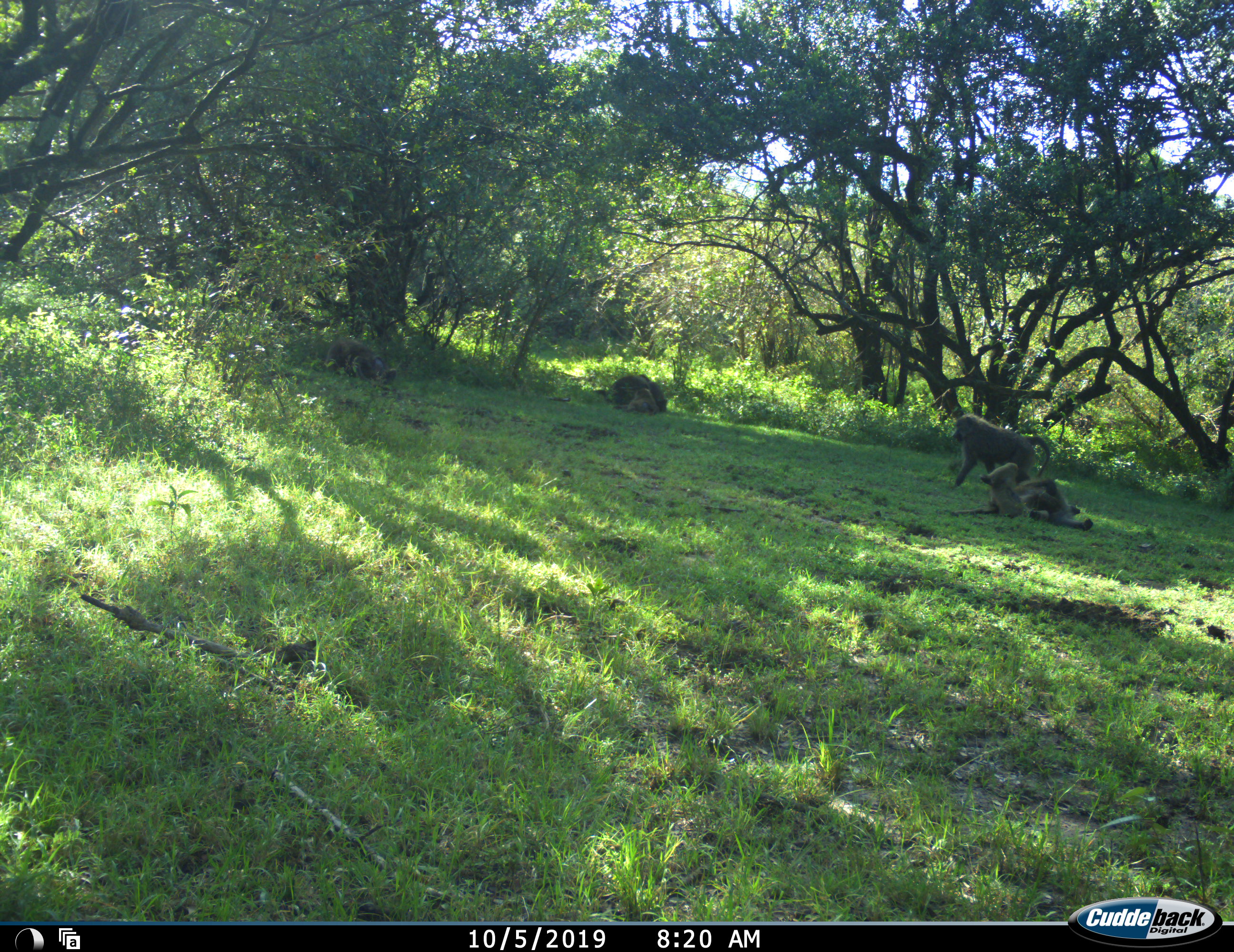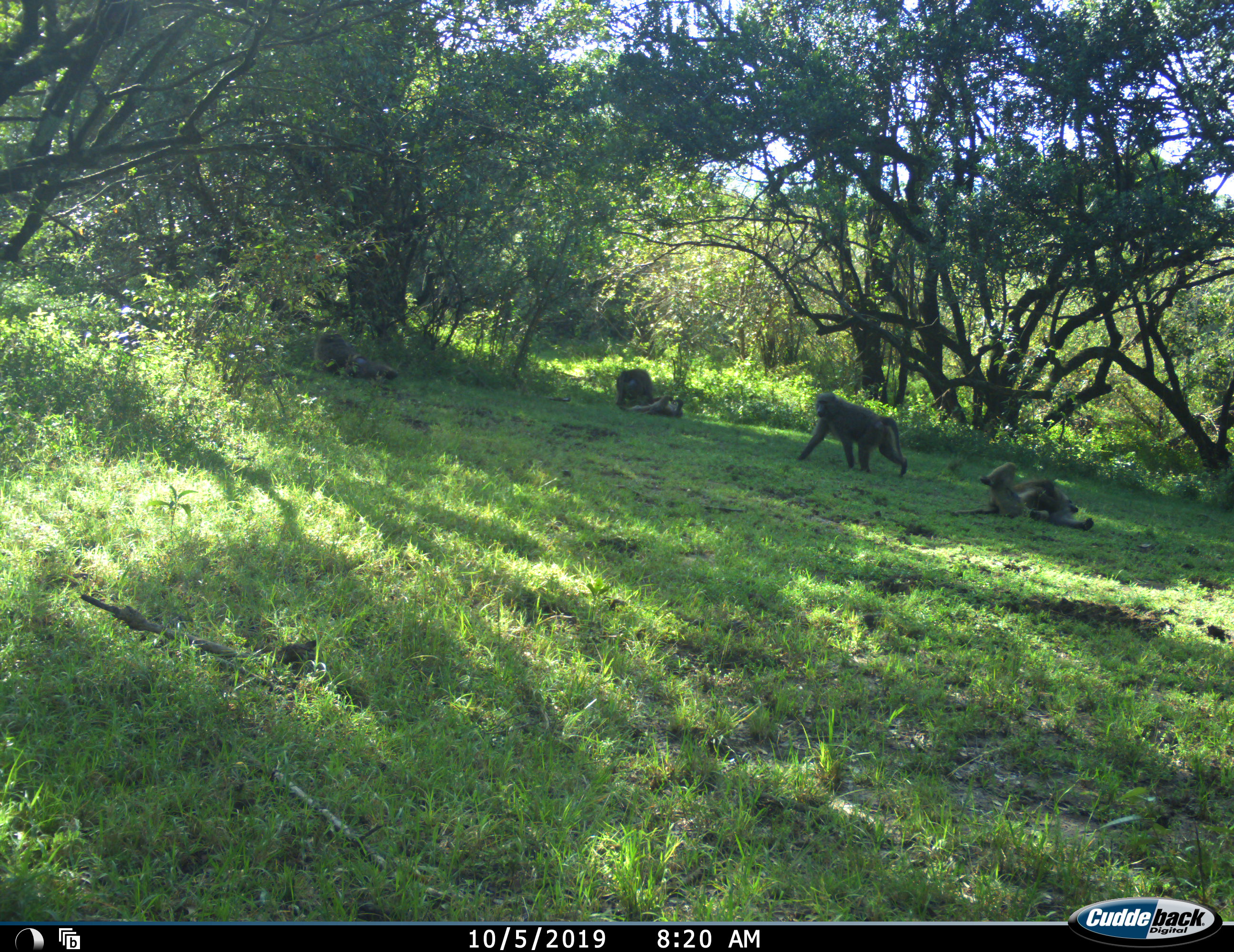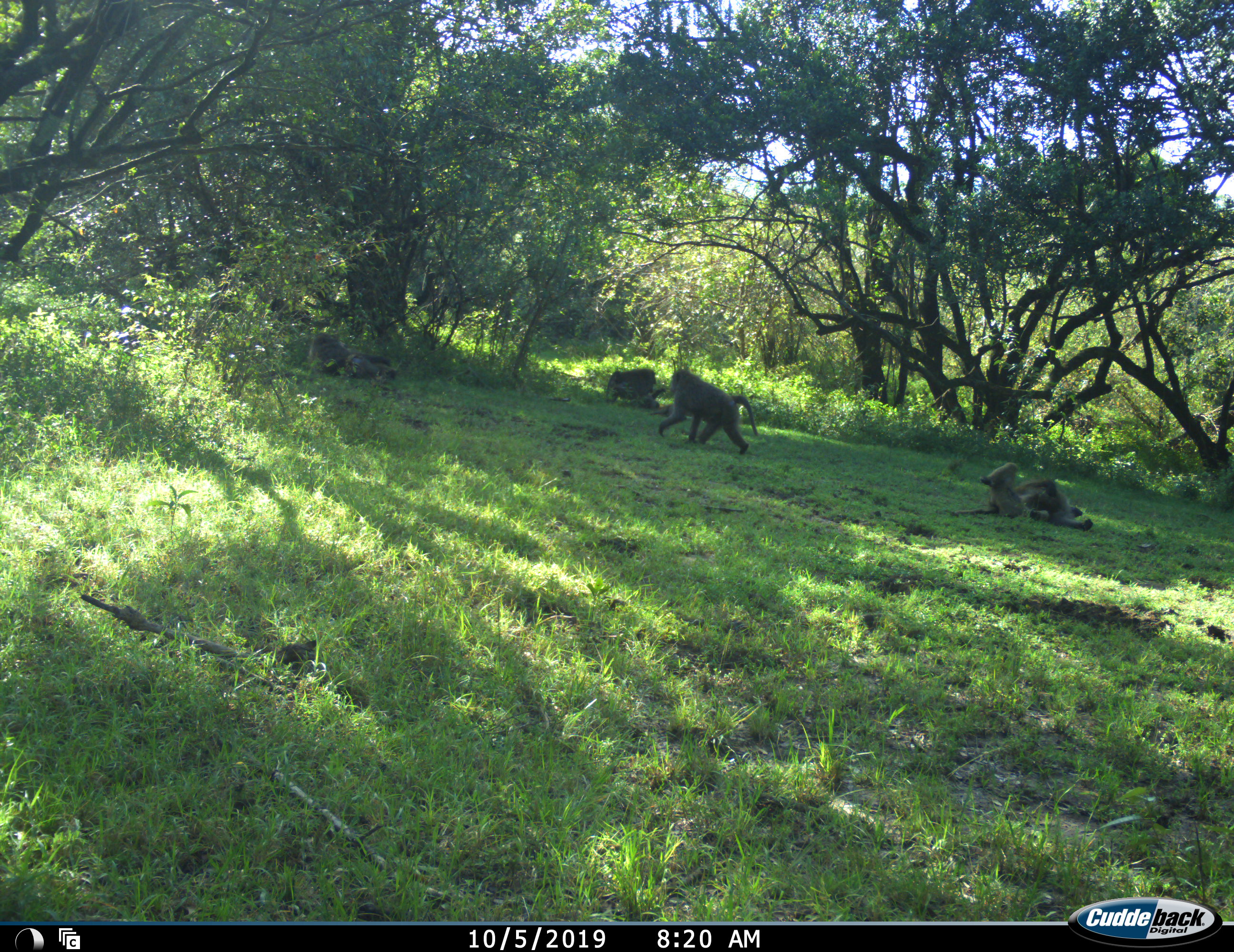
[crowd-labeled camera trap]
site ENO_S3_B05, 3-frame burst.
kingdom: Animalia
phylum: Chordata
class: Mammalia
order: Primates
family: Cercopithecidae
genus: Papio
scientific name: Papio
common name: baboon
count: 7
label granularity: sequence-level